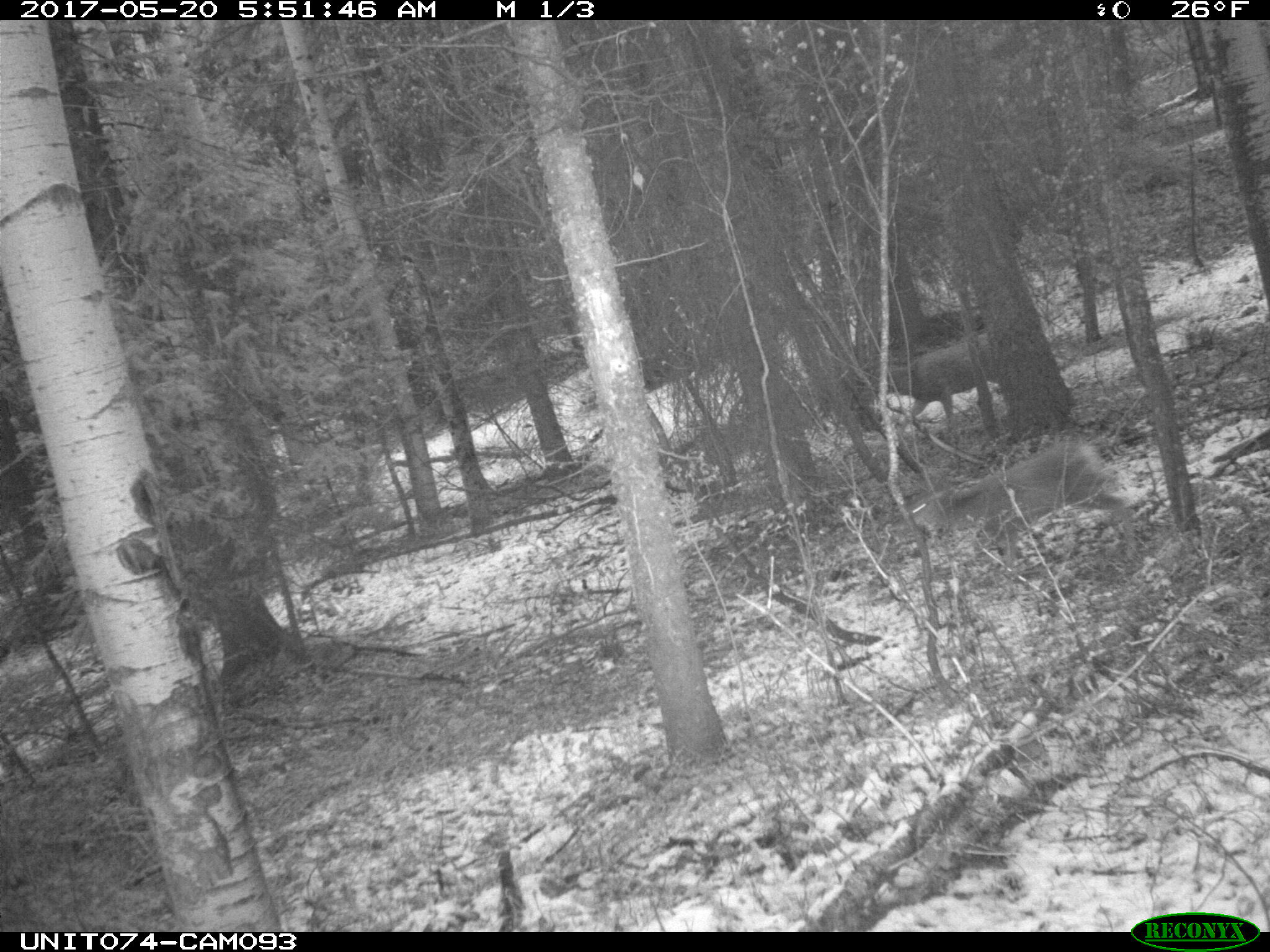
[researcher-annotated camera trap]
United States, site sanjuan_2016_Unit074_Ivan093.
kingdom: Animalia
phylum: Chordata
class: Mammalia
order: Artiodactyla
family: Cervidae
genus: Odocoileus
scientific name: Odocoileus hemionus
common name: mule deer